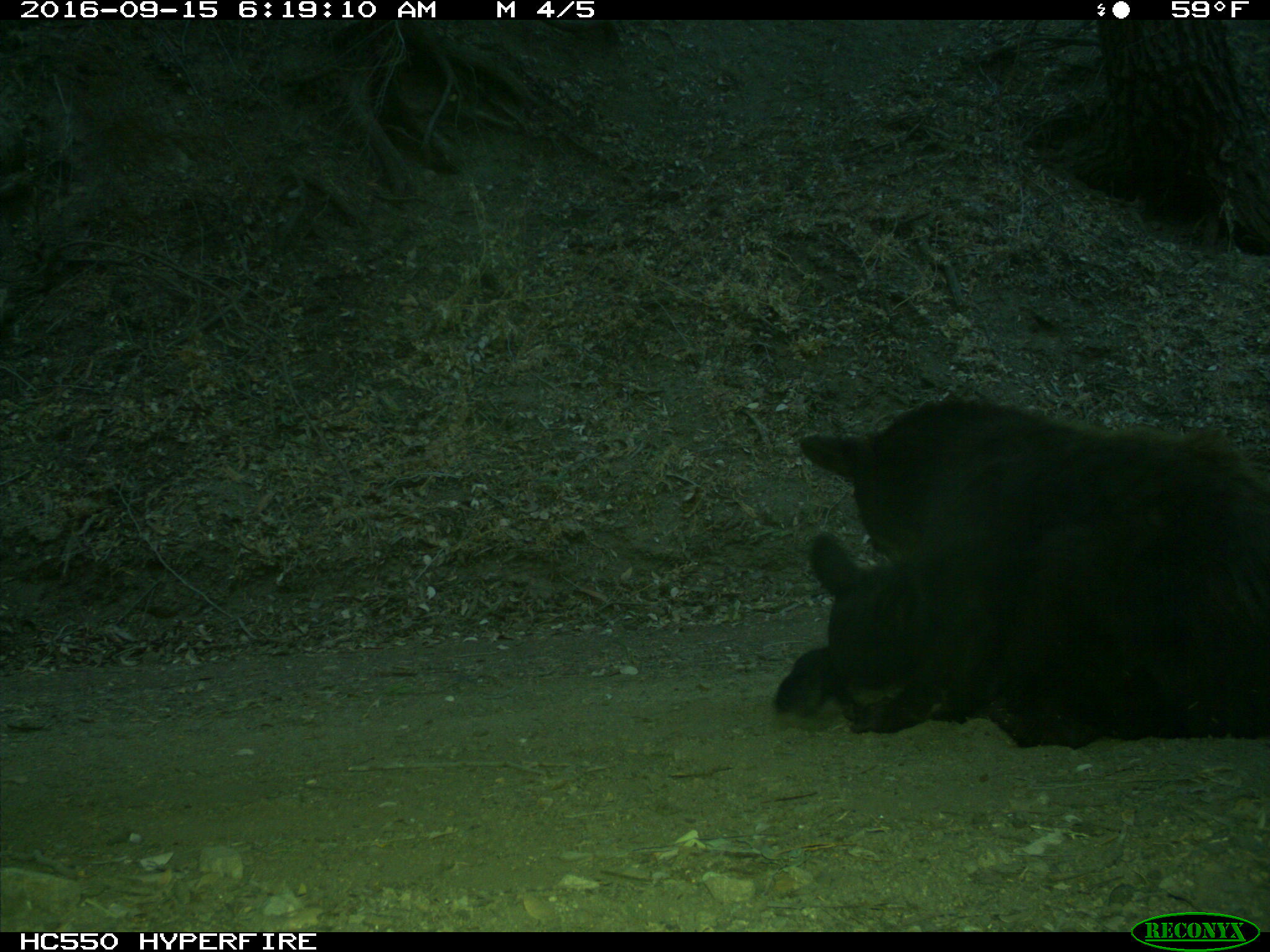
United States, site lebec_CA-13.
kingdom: Animalia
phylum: Chordata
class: Mammalia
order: Carnivora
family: Ursidae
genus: Ursus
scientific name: Ursus americanus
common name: american black bear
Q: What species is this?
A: Ursus americanus (american black bear).